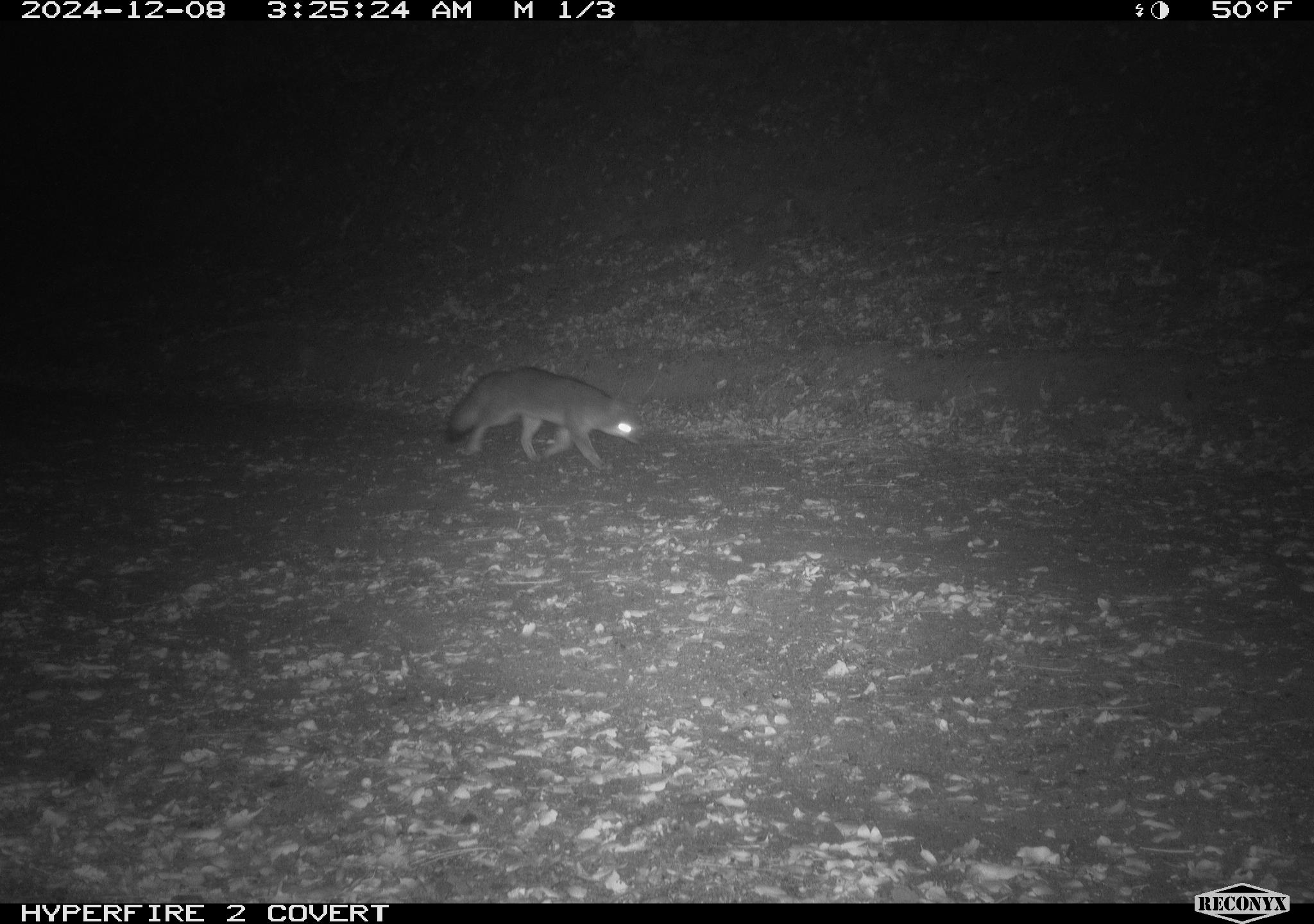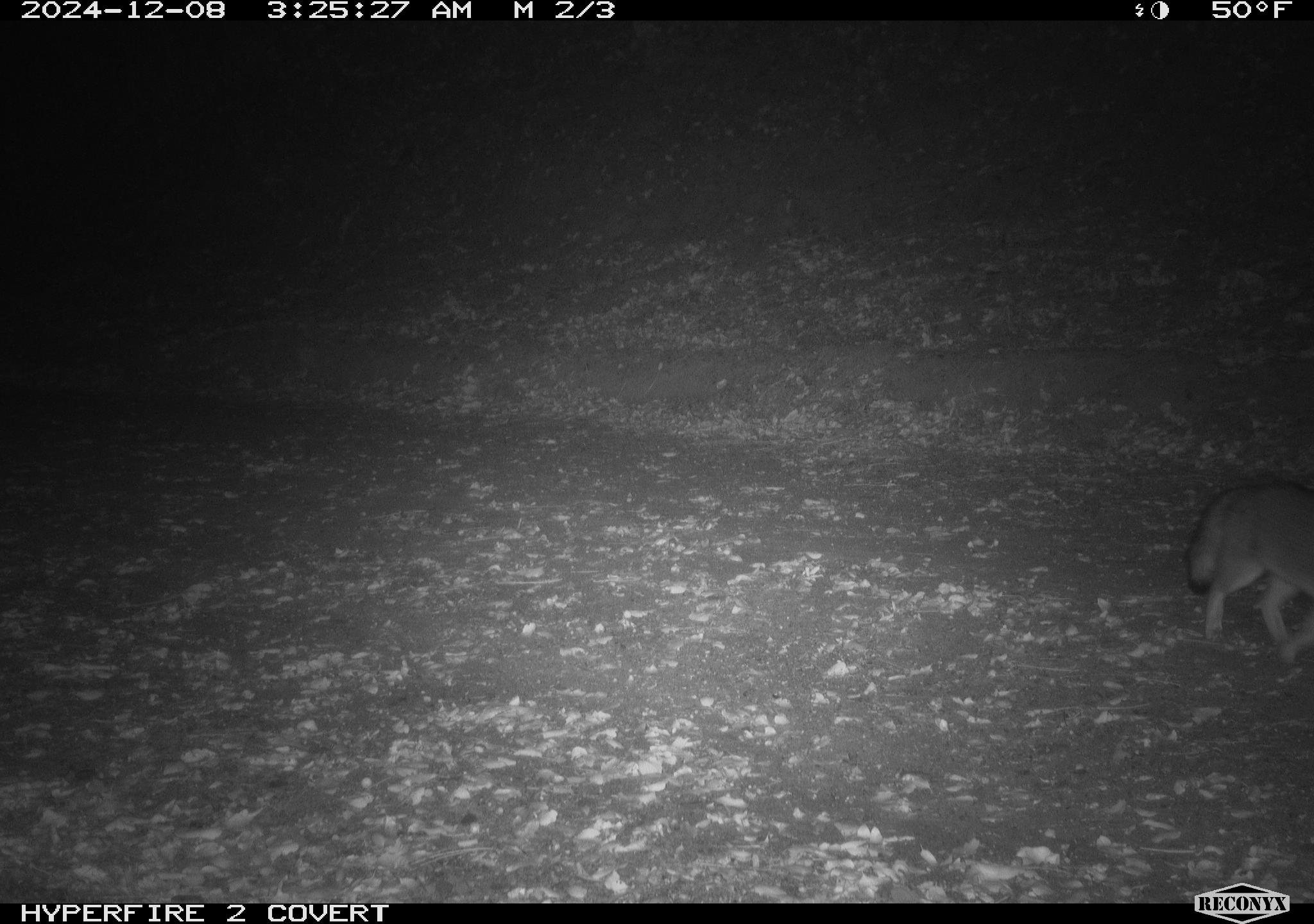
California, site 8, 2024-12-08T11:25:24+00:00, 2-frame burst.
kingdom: Animalia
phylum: Chordata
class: Mammalia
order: Carnivora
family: Canidae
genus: Urocyon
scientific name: Urocyon cinereoargenteus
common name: gray fox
Gray fox (Urocyon cinereoargenteus).